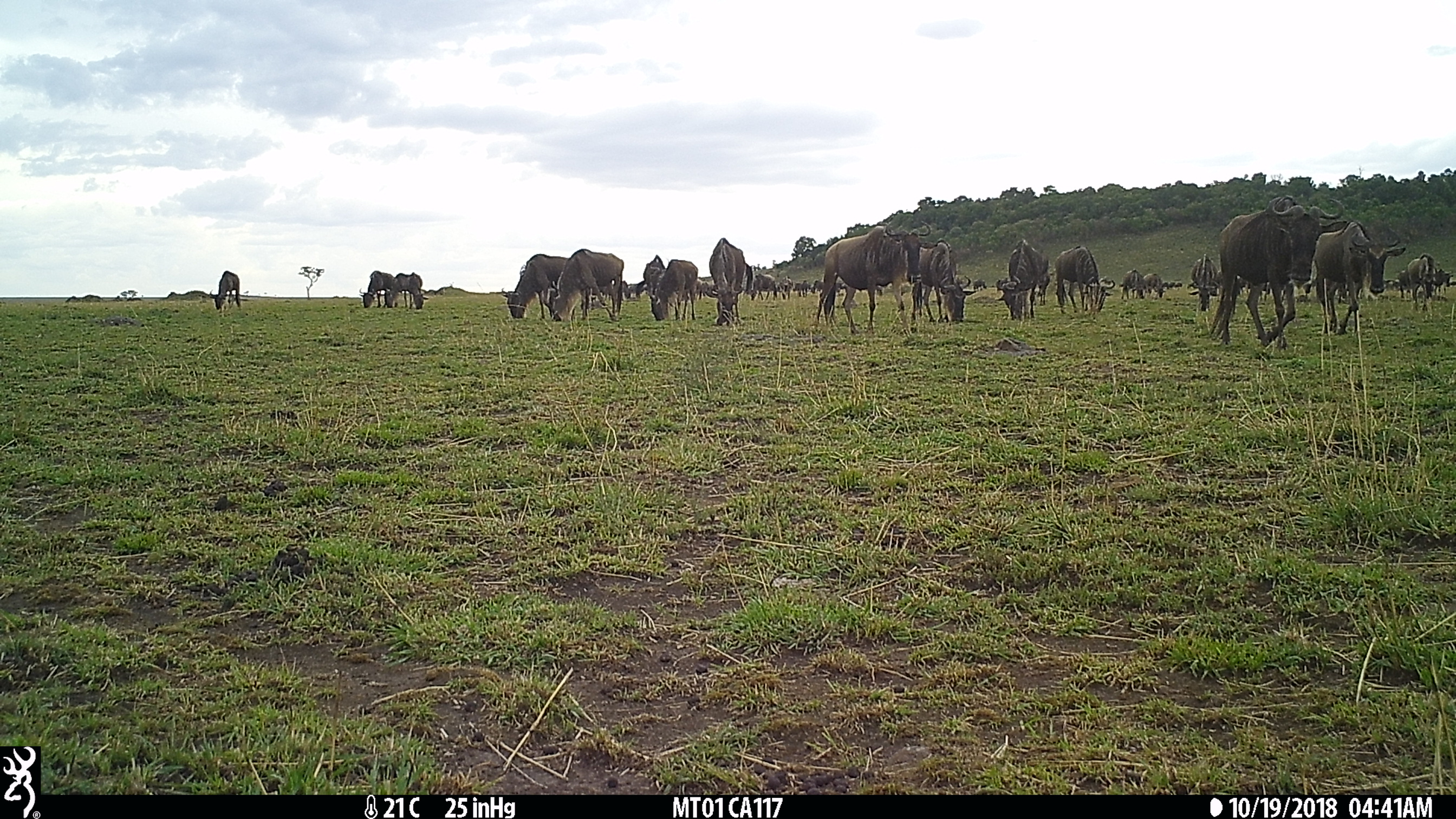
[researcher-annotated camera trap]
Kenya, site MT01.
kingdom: Animalia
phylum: Chordata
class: Mammalia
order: Artiodactyla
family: Bovidae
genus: Connochaetes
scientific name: Connochaetes taurinus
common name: blue wildebeest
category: wildebeest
Wildebeest (blue wildebeest) (Connochaetes taurinus).